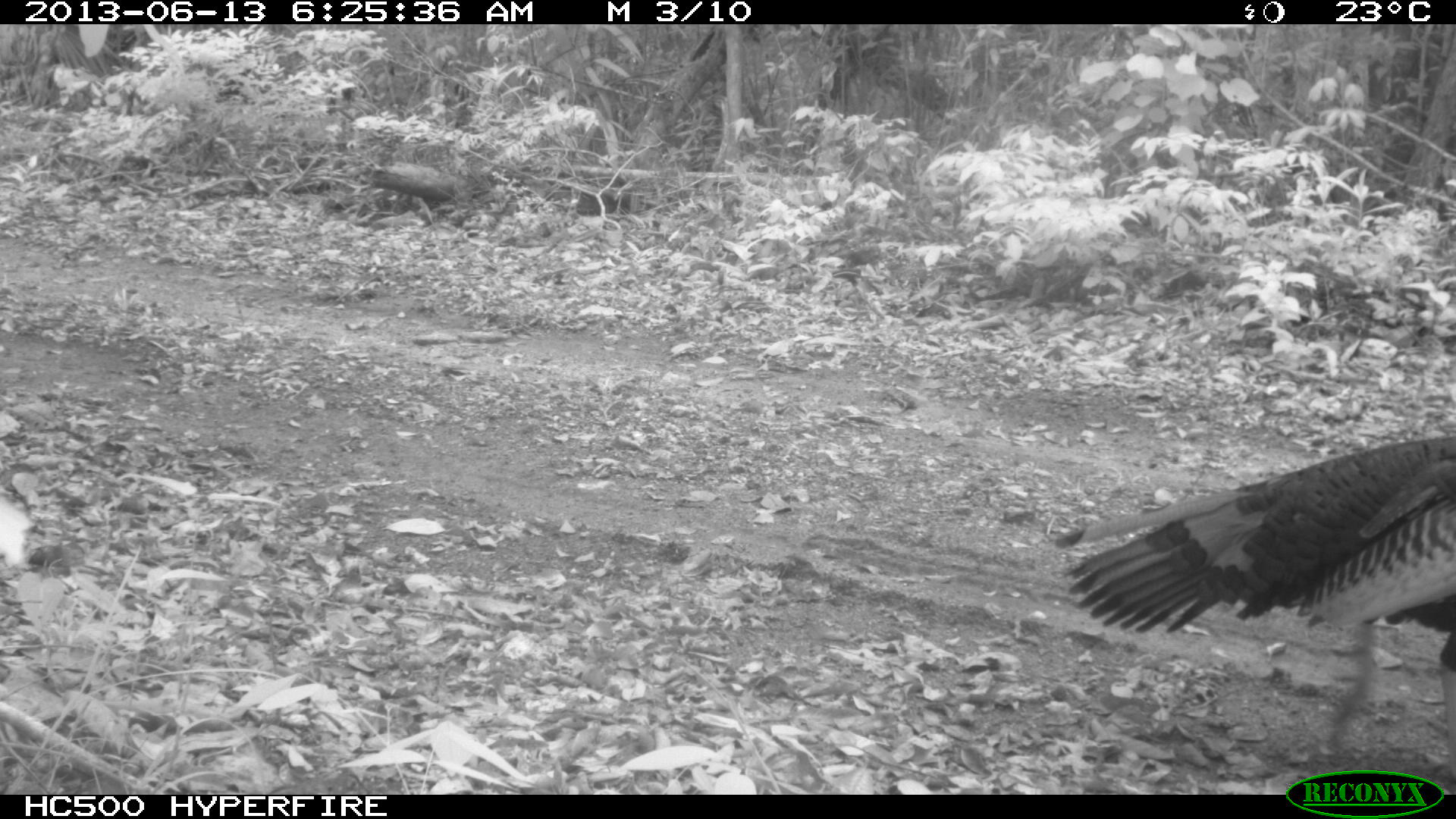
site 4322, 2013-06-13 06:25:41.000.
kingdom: Animalia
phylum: Chordata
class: Aves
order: Galliformes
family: Phasianidae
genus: Meleagris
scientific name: Meleagris ocellata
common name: ocellated turkey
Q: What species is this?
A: Meleagris ocellata (ocellated turkey).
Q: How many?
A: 1.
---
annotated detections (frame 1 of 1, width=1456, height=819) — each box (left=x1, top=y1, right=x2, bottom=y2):
meleagris ocellata: (left=1051, top=431, right=1456, bottom=768)